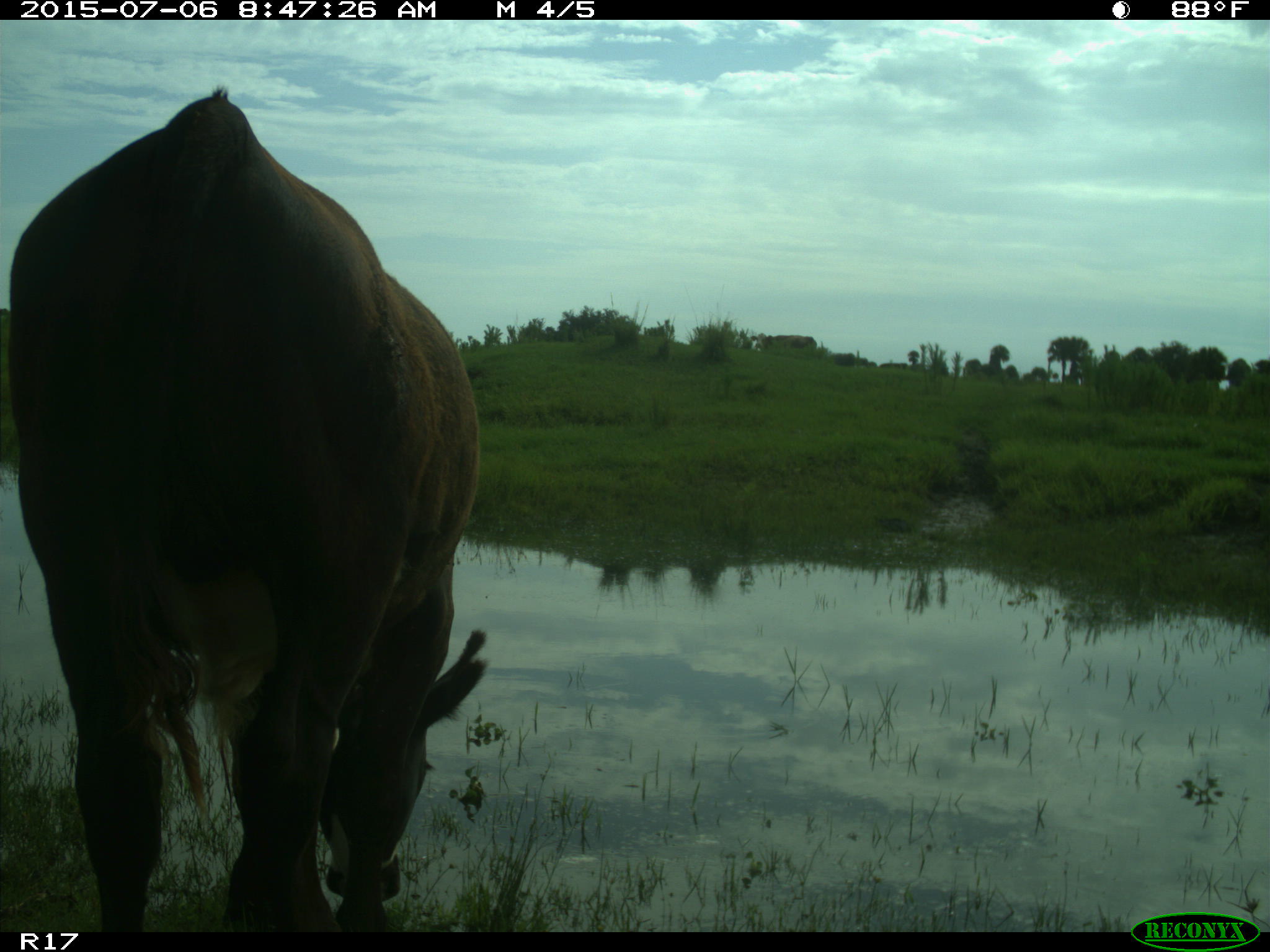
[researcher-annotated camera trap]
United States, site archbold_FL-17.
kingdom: Animalia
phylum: Chordata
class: Mammalia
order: Artiodactyla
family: Bovidae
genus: Bos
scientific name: Bos taurus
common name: domestic cow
Bos taurus (domestic cow).